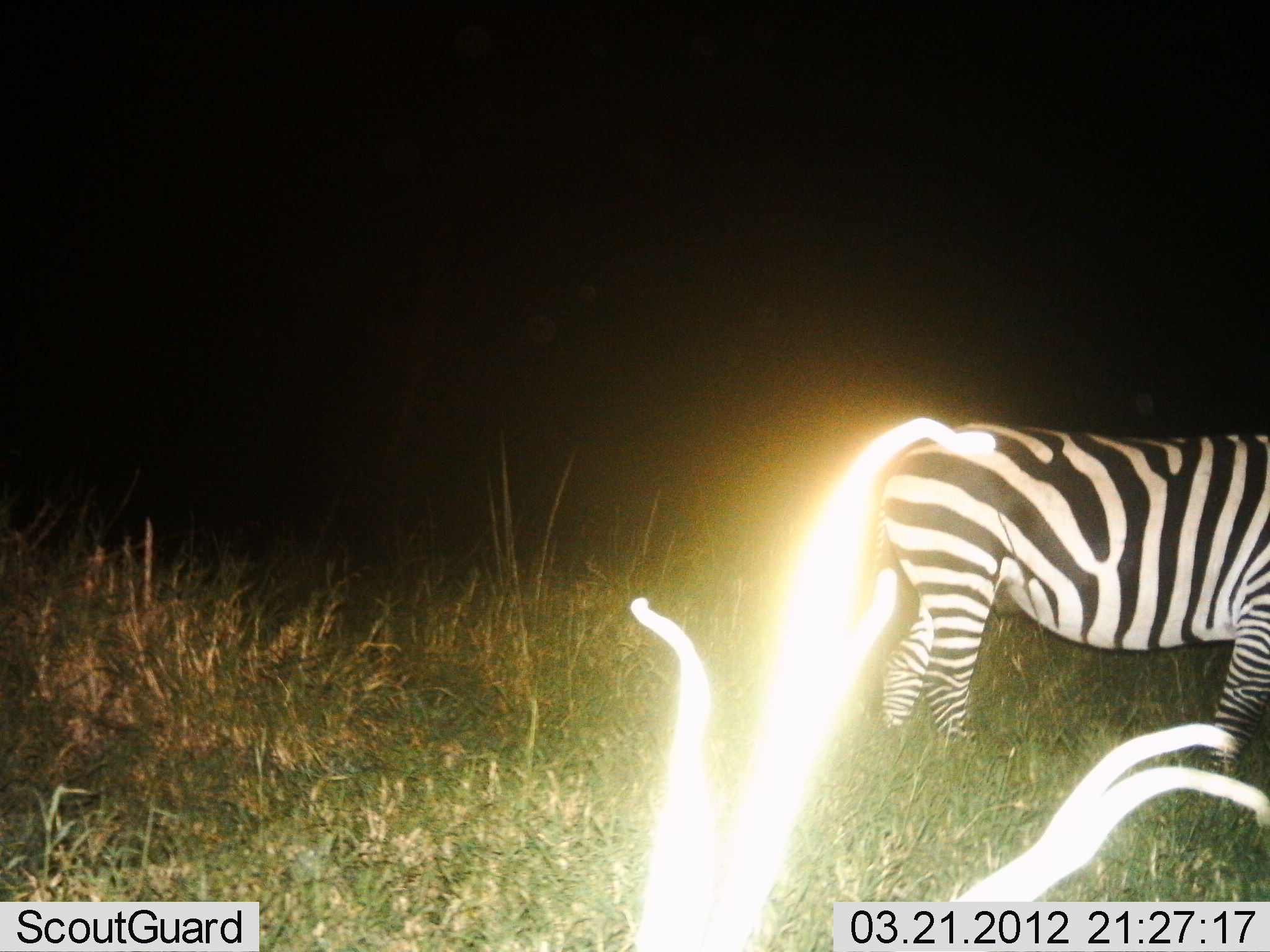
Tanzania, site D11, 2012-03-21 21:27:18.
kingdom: Animalia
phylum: Chordata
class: Mammalia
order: Perissodactyla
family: Equidae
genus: Equus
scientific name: Equus quagga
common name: plains zebra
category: zebra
Zebra (plains zebra) (Equus quagga), count 1. Behavior (volunteer vote fractions): standing 86%, resting 0%, moving 14%, interacting 0%. Young present (vote fraction): 0%. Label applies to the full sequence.